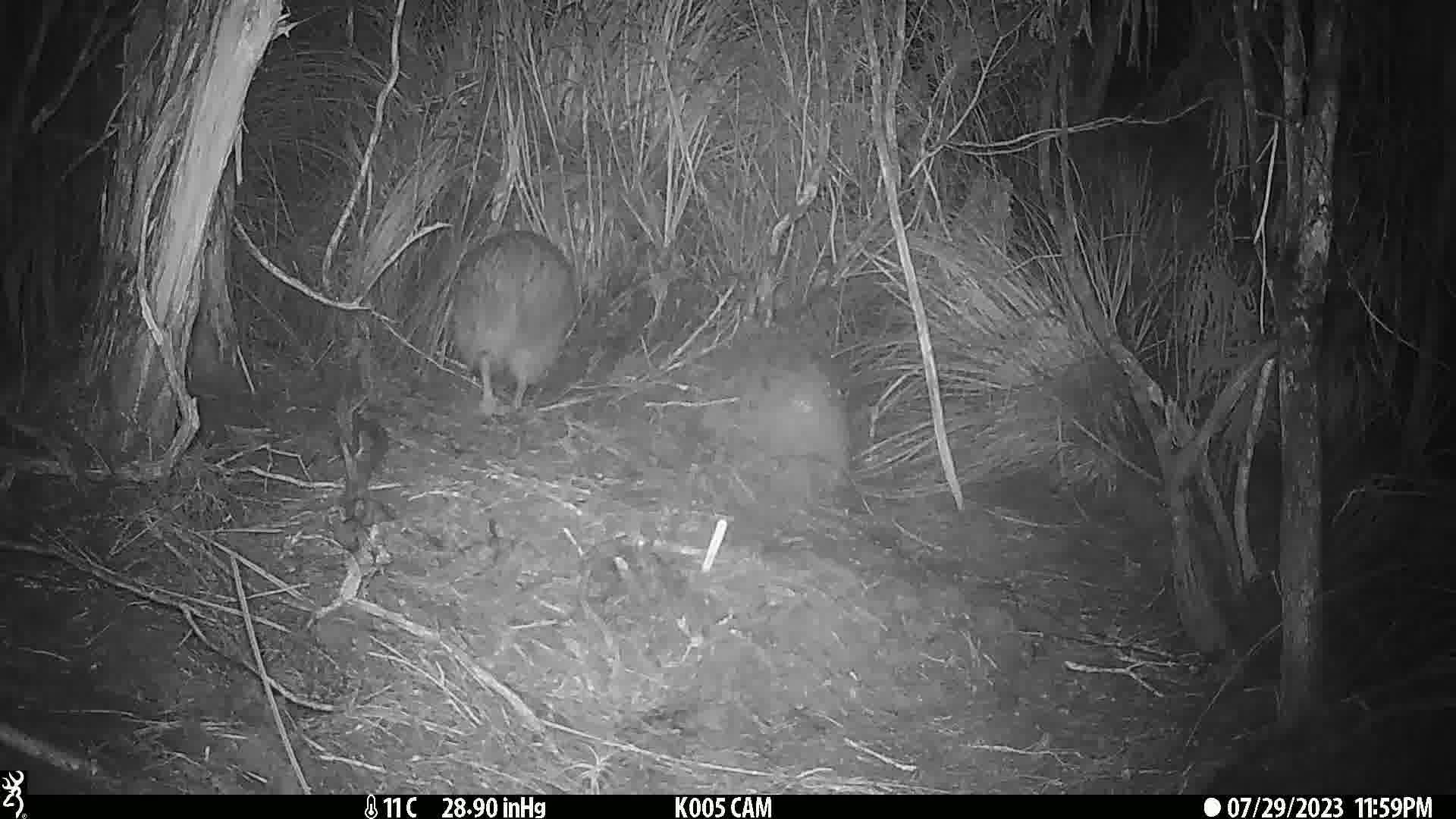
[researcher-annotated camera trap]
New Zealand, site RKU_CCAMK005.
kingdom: Animalia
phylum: Chordata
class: Aves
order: Apterygiformes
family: Apterygidae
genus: Apteryx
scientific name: Apteryx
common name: kiwi